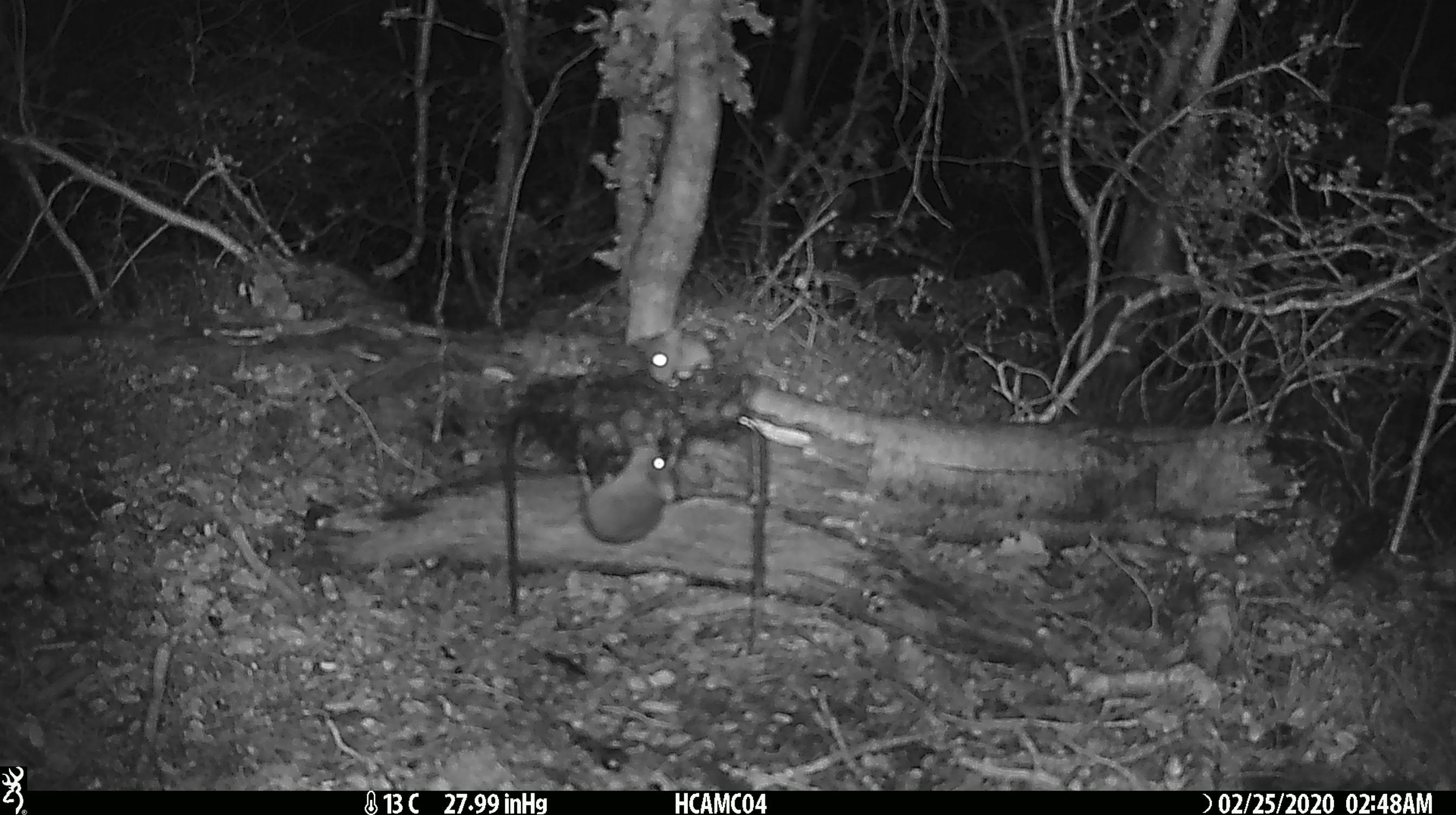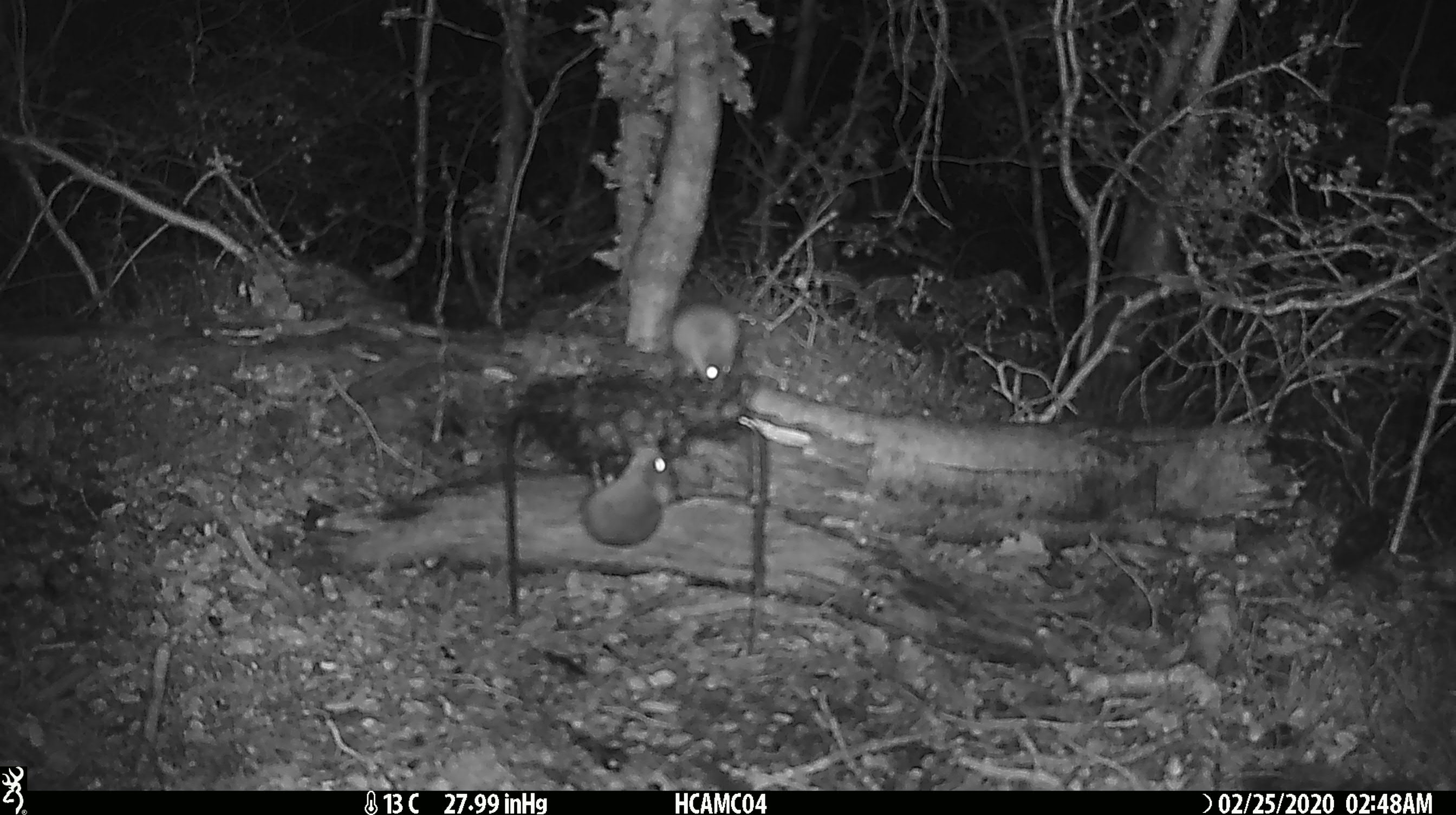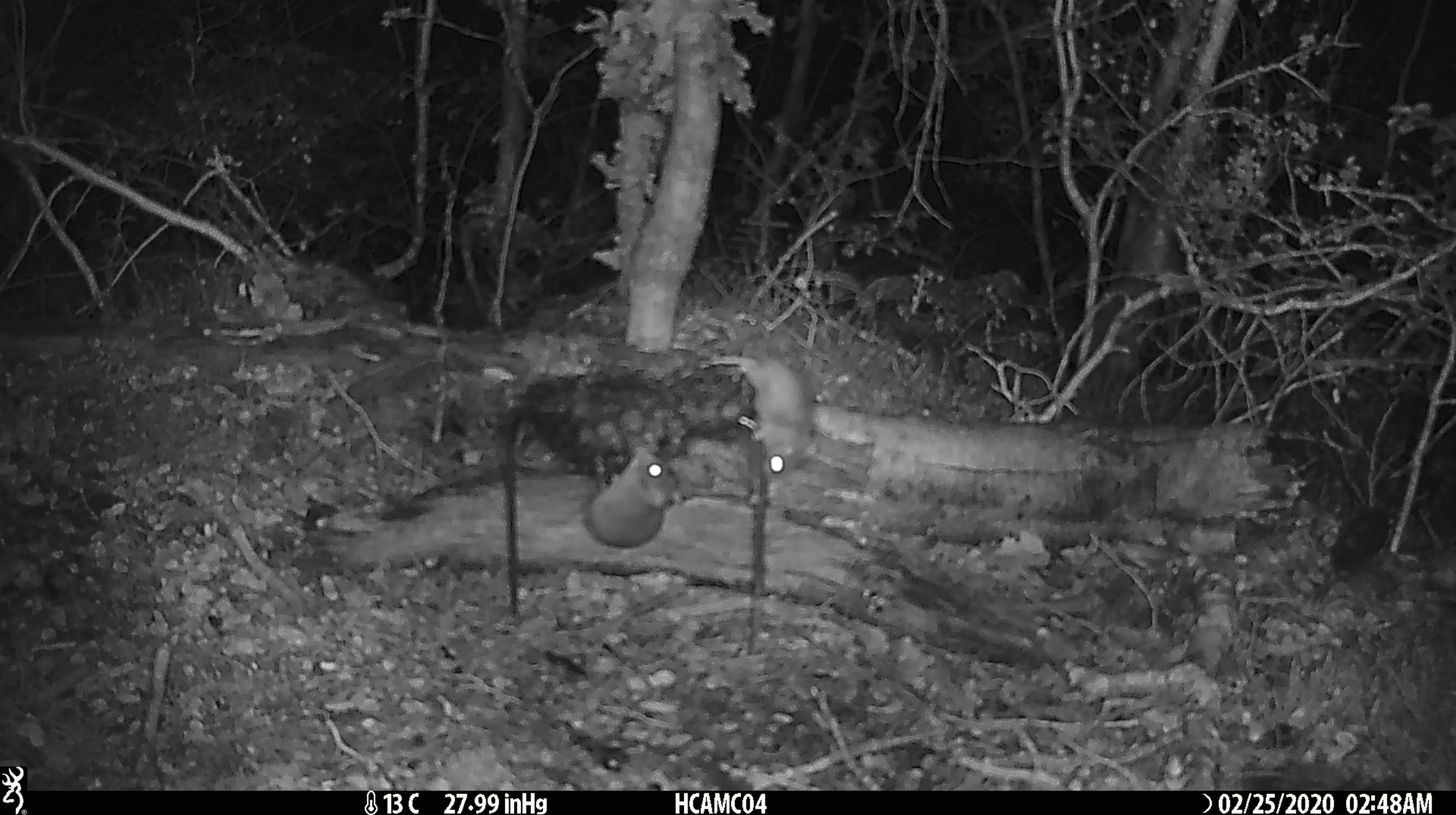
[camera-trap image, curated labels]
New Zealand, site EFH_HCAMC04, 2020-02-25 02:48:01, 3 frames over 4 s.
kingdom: Animalia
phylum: Chordata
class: Mammalia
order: Rodentia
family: Muridae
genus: Mus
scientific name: Mus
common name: mouse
Mouse (Mus).